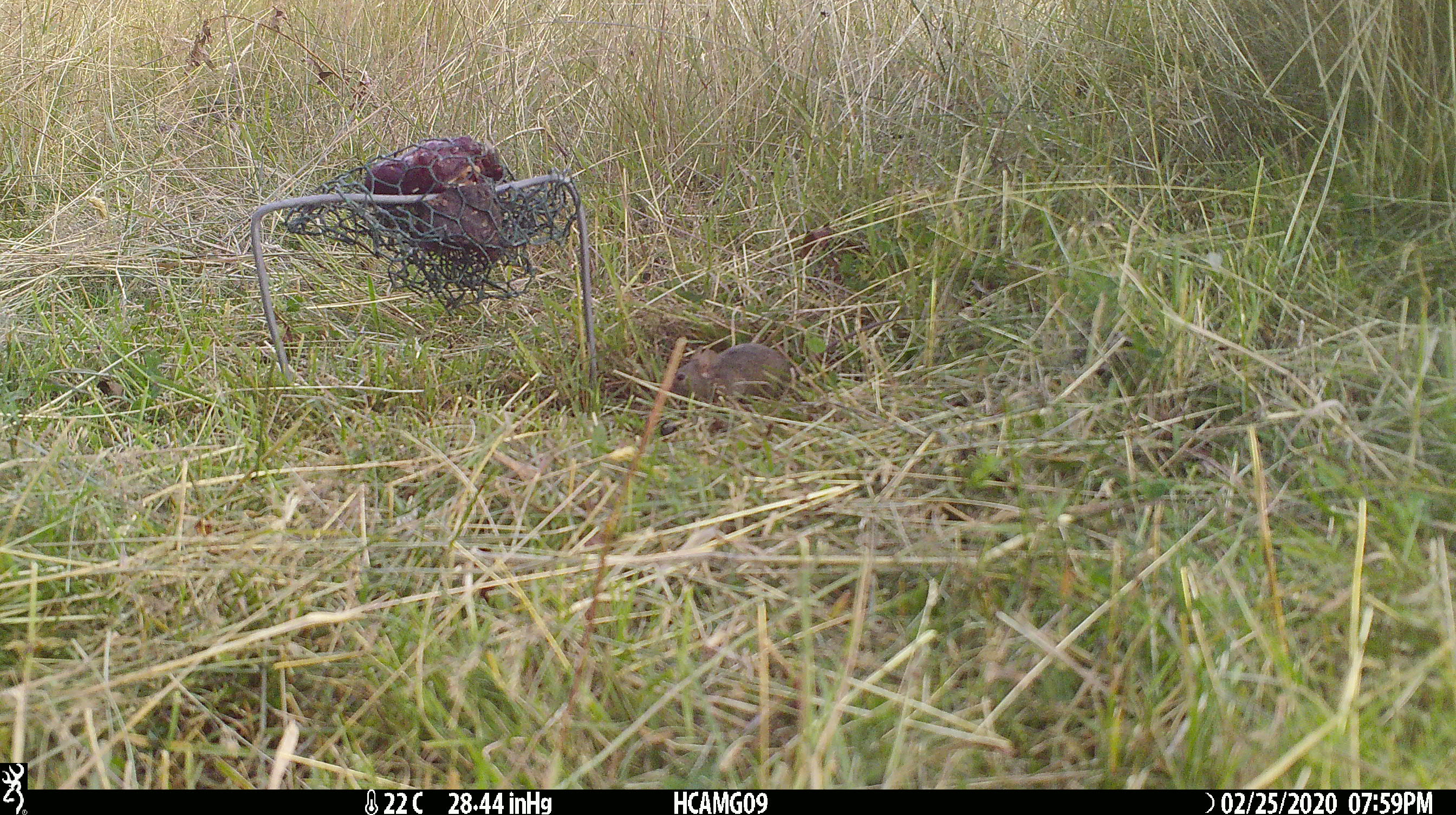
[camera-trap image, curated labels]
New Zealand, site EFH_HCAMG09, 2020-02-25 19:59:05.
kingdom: Animalia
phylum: Chordata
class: Mammalia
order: Rodentia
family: Muridae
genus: Mus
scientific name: Mus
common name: mouse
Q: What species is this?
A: Mouse (Mus).